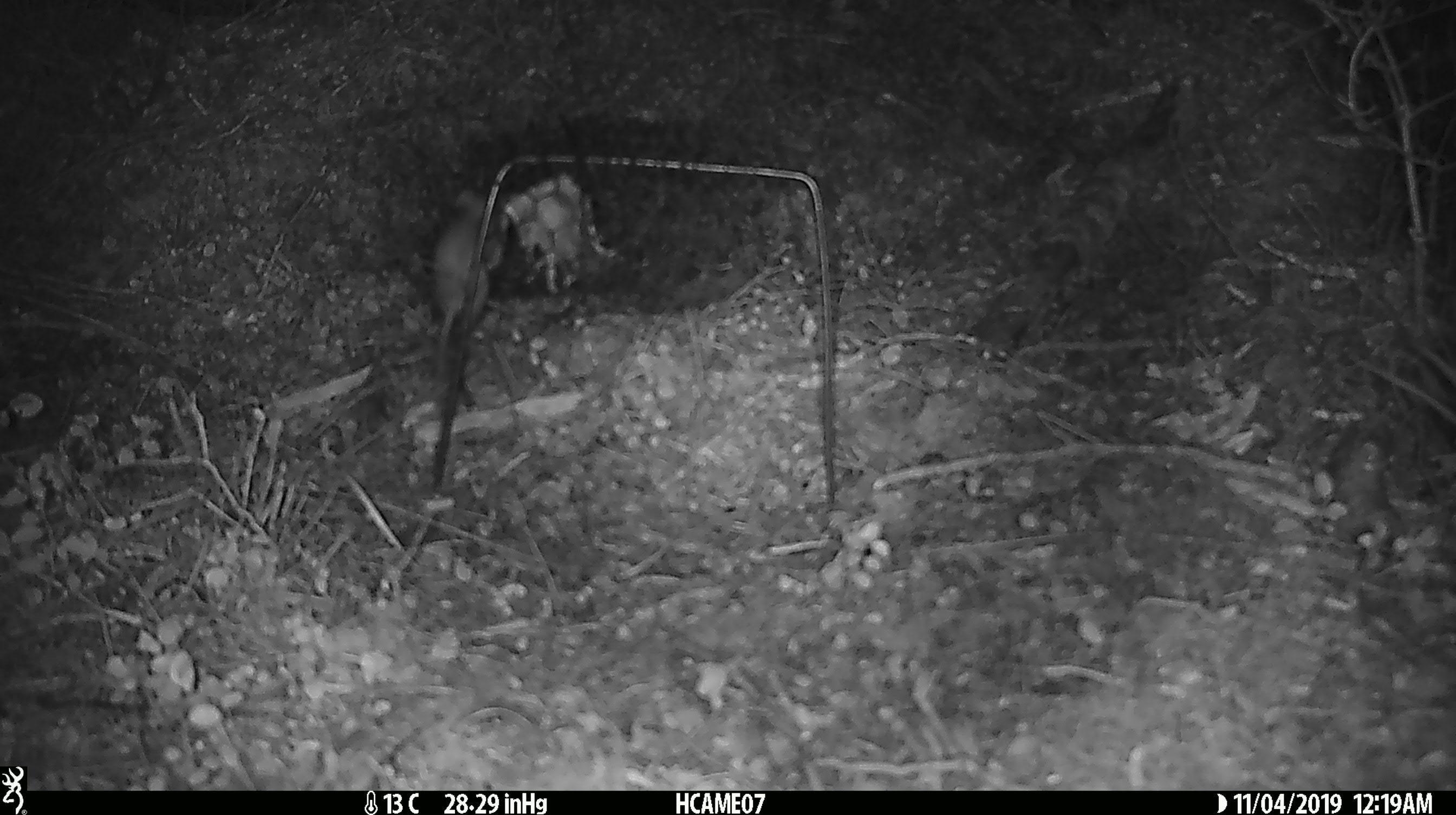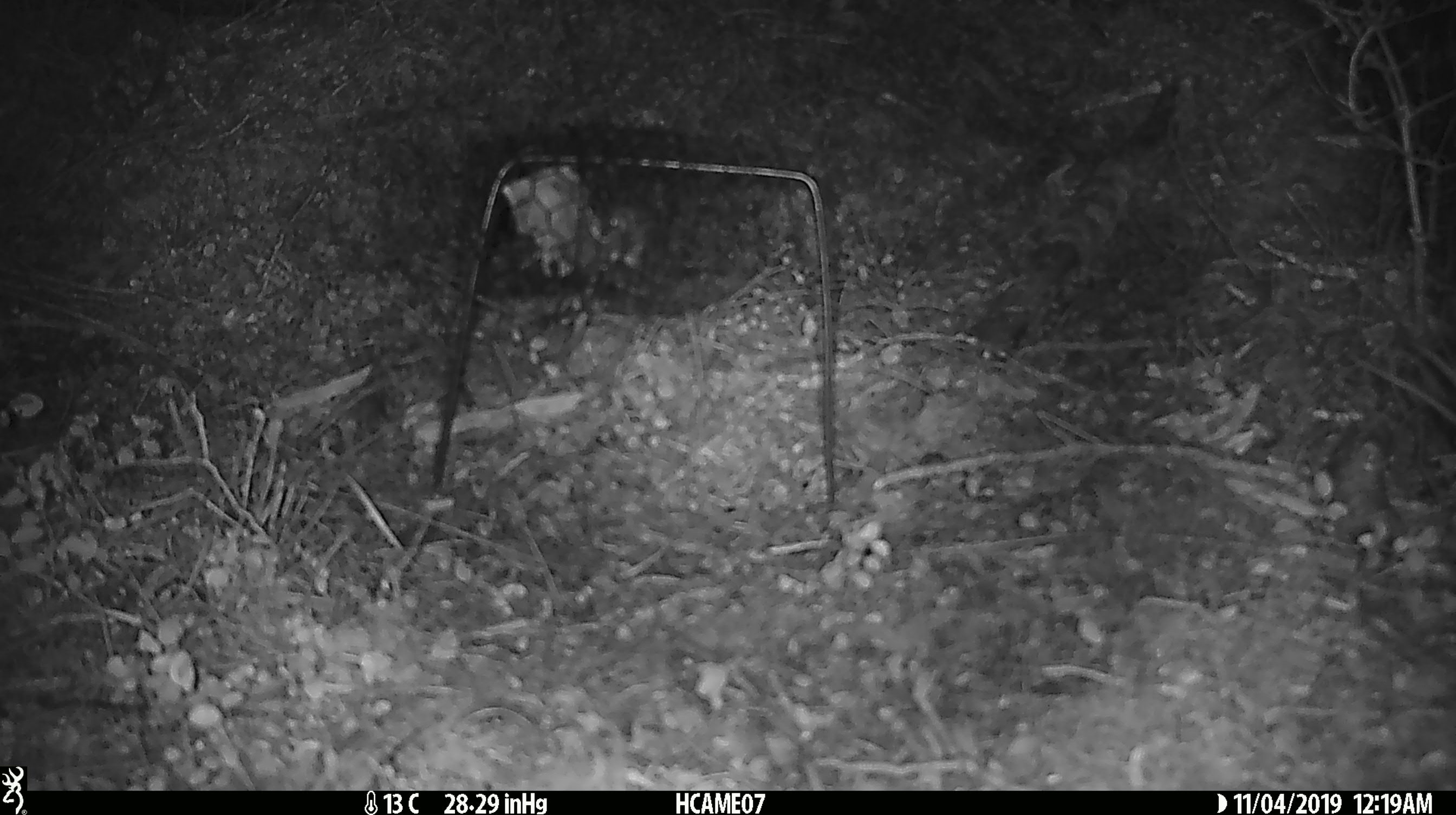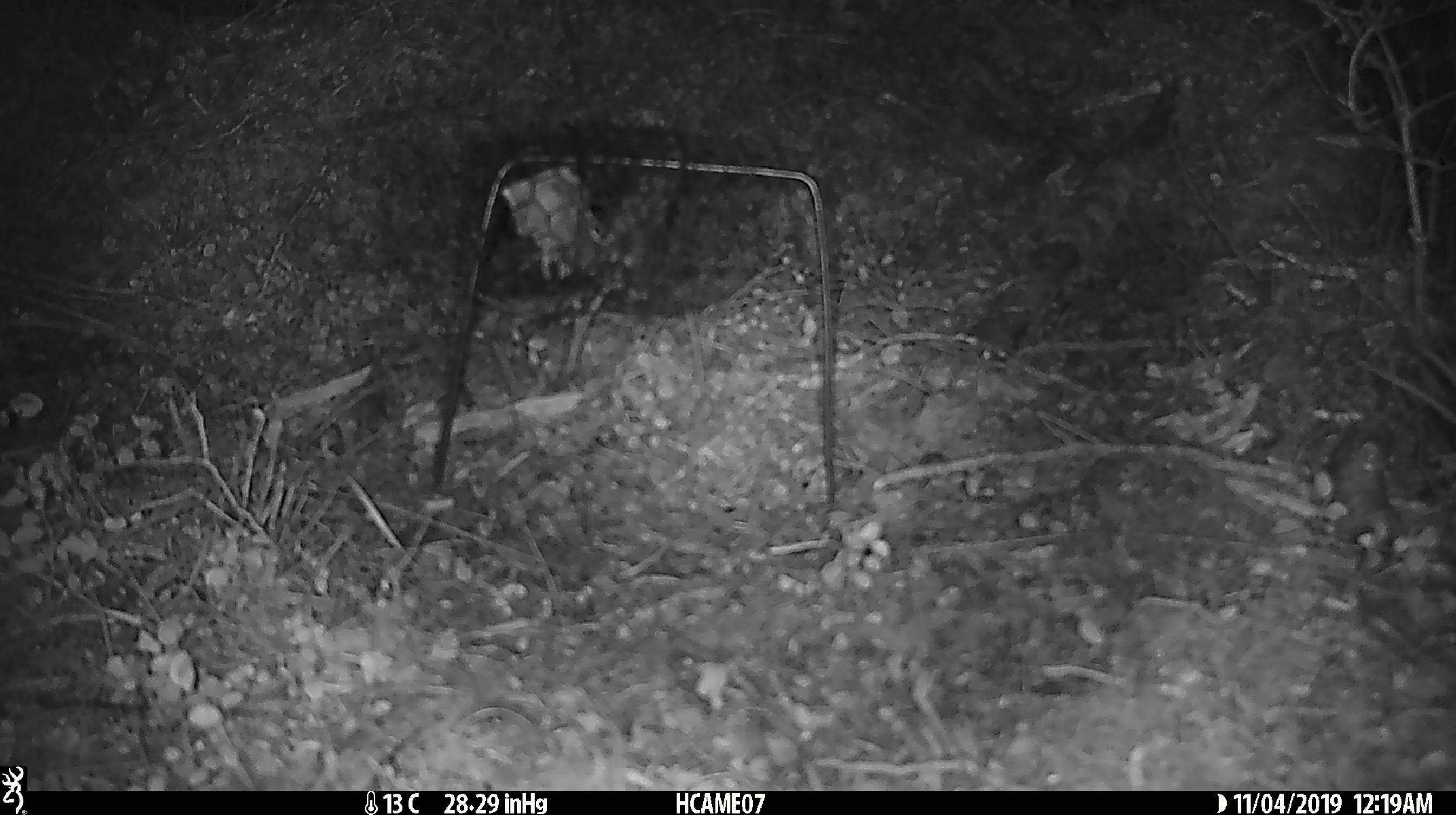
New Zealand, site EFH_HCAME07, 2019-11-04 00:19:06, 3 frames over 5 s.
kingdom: Animalia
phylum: Chordata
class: Mammalia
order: Rodentia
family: Muridae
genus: Mus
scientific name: Mus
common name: mouse